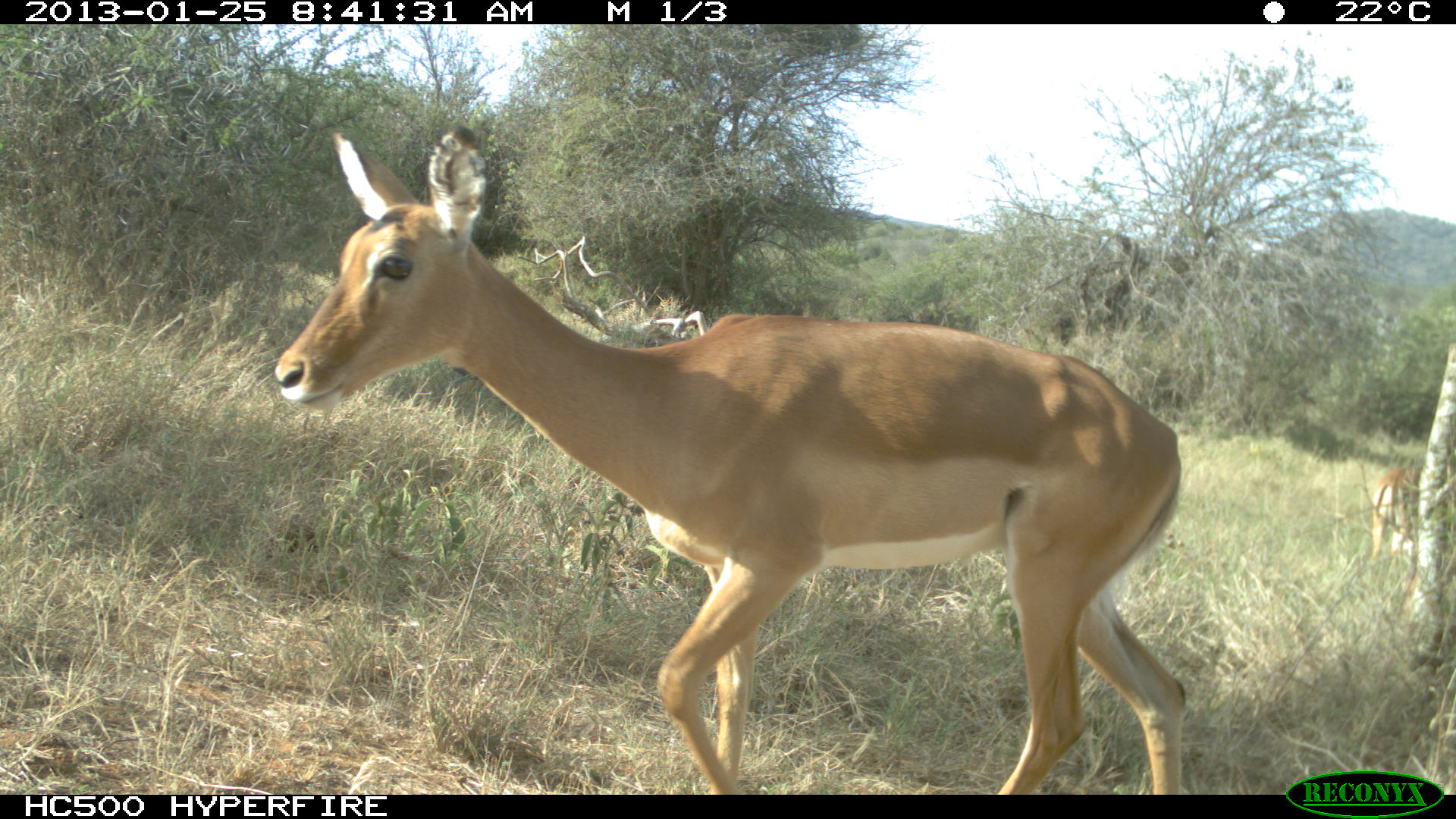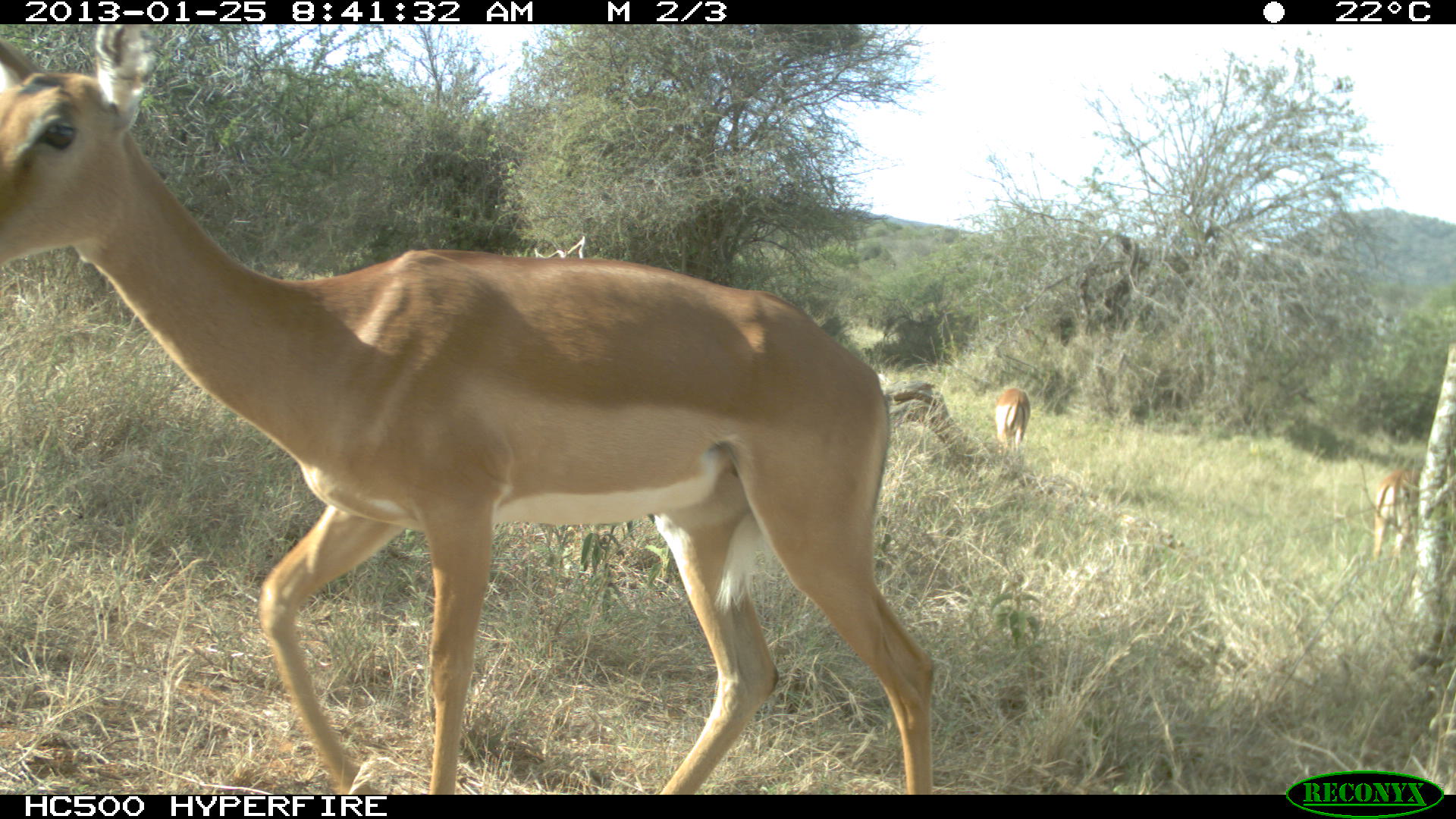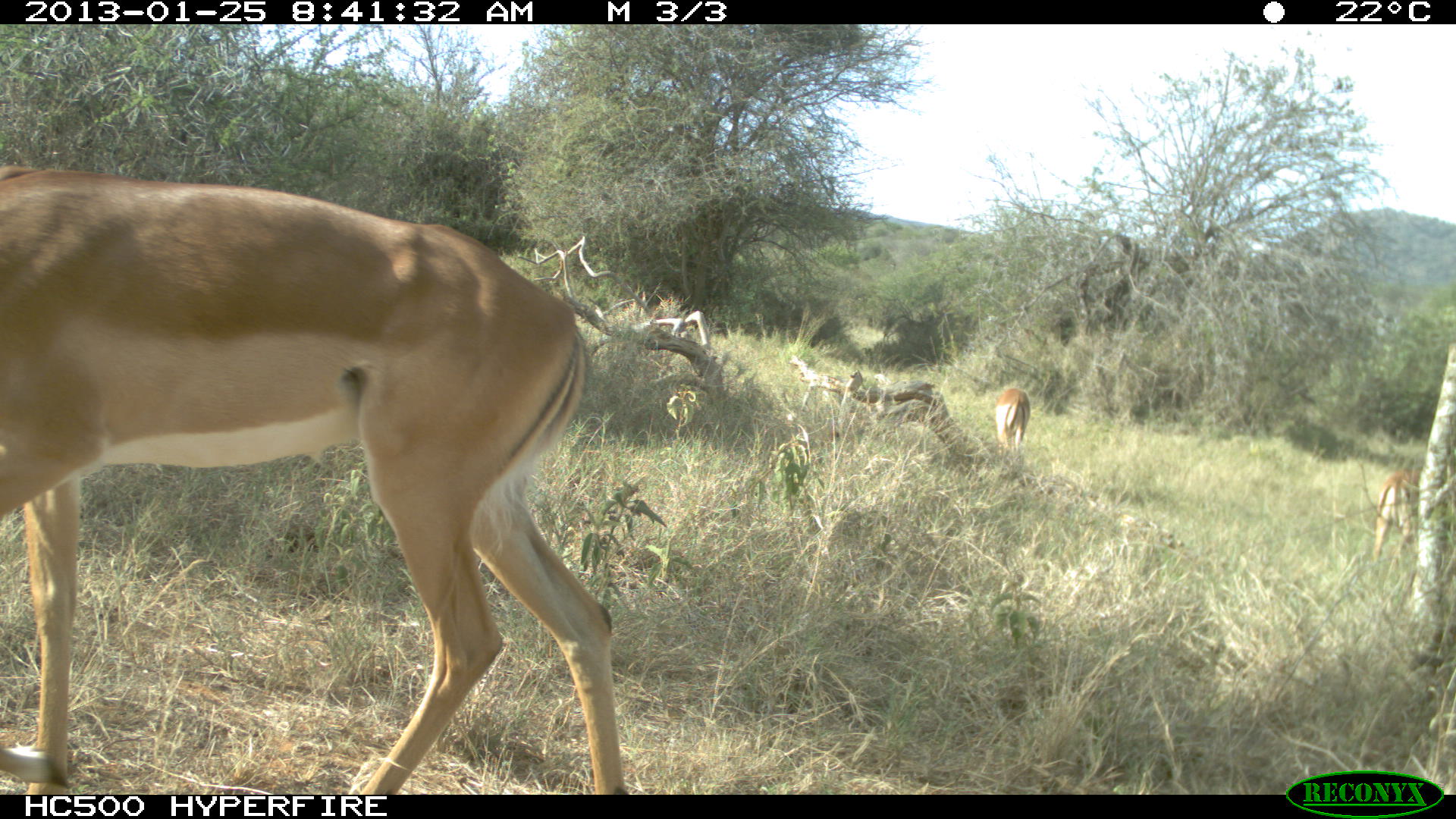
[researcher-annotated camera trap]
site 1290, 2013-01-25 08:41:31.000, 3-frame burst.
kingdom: Animalia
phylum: Chordata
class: Mammalia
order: Artiodactyla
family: Bovidae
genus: Aepyceros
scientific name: Aepyceros melampus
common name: impala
Aepyceros melampus (impala), count 2.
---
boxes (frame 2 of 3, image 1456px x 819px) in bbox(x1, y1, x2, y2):
aepyceros melampus: bbox(0, 24, 932, 798); bbox(1366, 467, 1429, 558); bbox(992, 389, 1029, 452)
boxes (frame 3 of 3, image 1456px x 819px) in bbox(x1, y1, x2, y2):
aepyceros melampus: bbox(0, 170, 621, 794); bbox(1363, 467, 1429, 558); bbox(992, 389, 1029, 452)